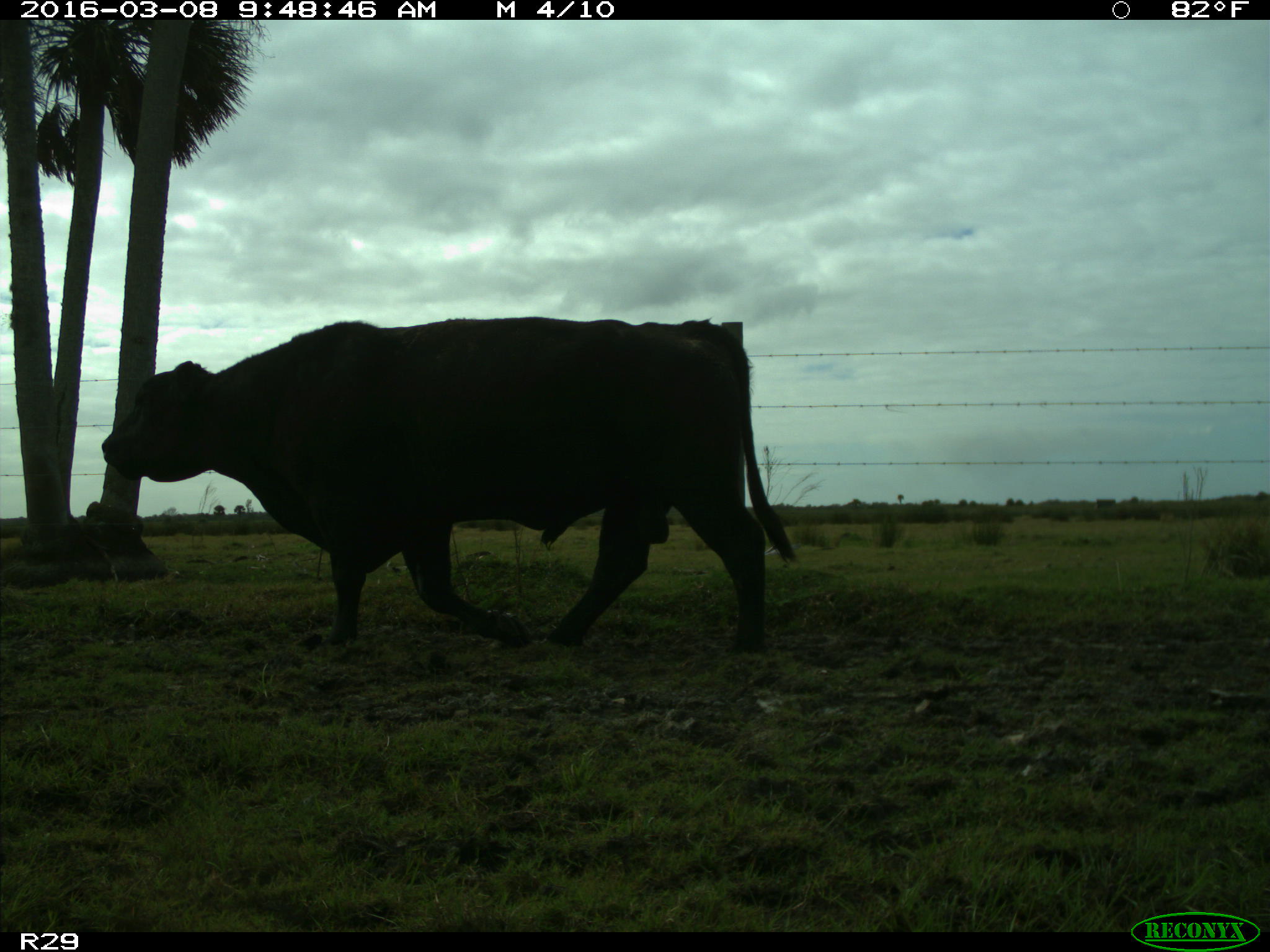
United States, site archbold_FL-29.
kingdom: Animalia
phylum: Chordata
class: Mammalia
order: Artiodactyla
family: Bovidae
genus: Bos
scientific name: Bos taurus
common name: domestic cow